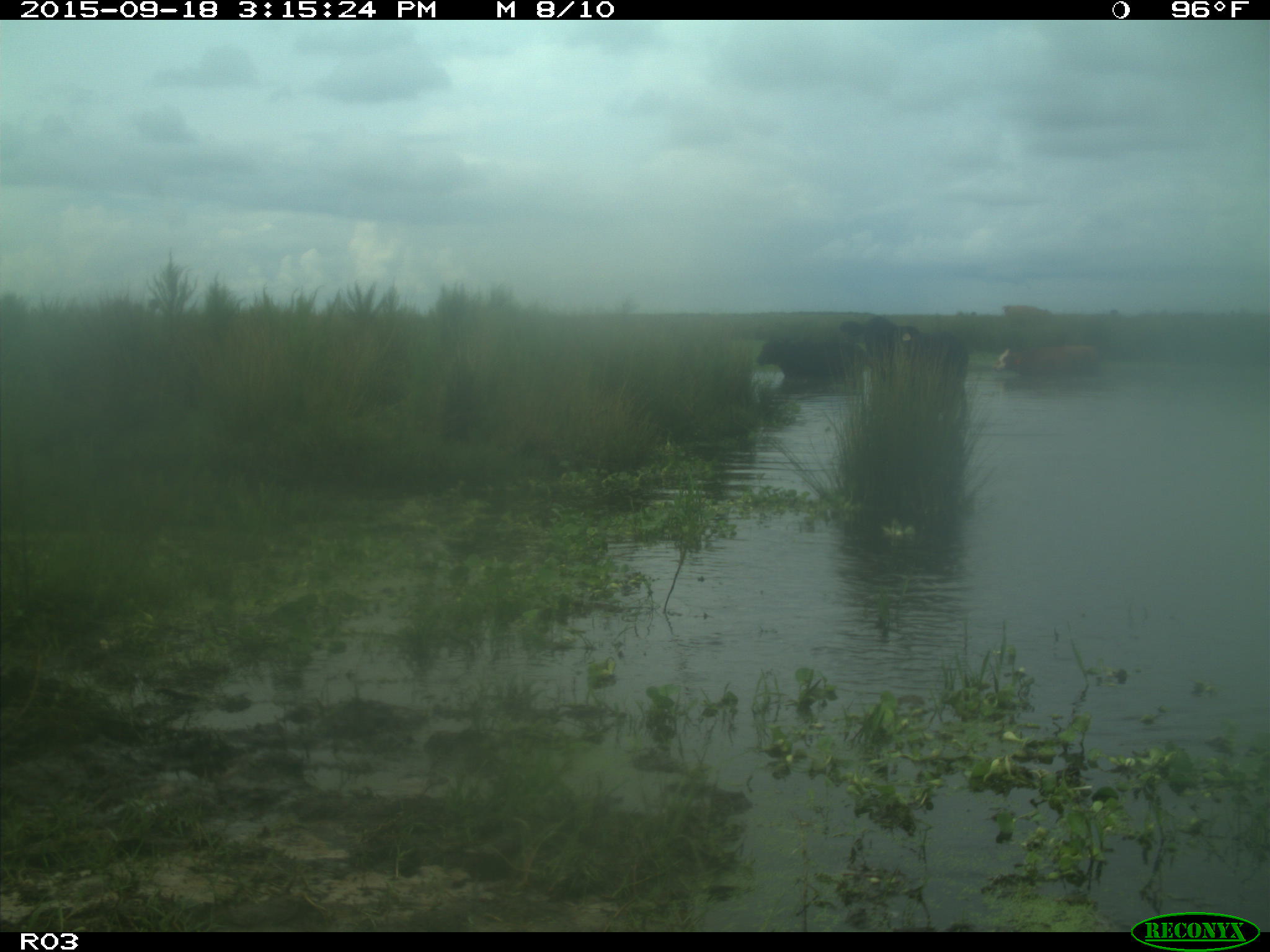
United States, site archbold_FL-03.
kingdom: Animalia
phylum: Chordata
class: Mammalia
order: Artiodactyla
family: Bovidae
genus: Bos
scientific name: Bos taurus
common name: domestic cow